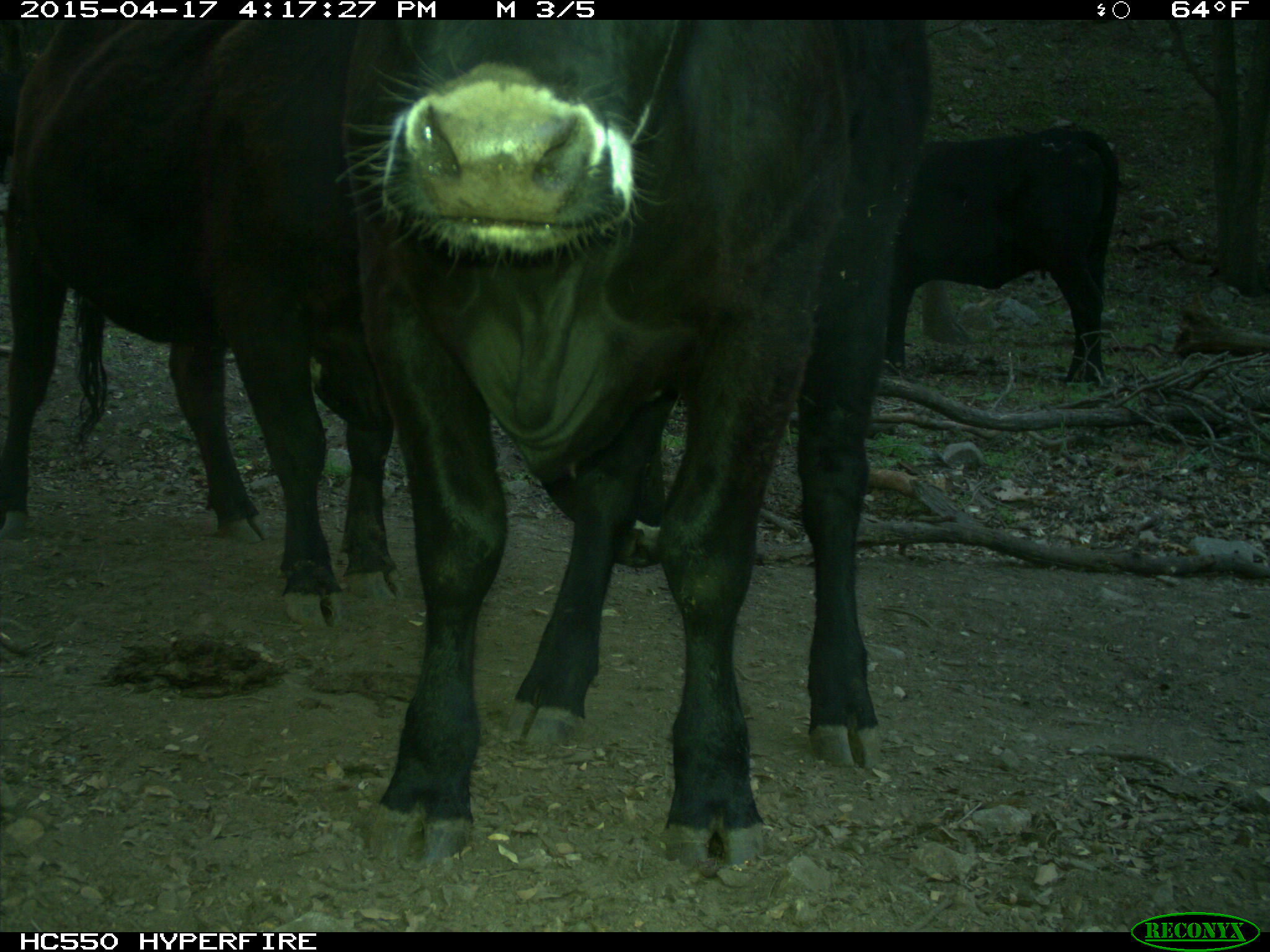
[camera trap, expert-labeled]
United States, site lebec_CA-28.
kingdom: Animalia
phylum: Chordata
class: Mammalia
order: Artiodactyla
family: Bovidae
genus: Bos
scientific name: Bos taurus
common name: domestic cow